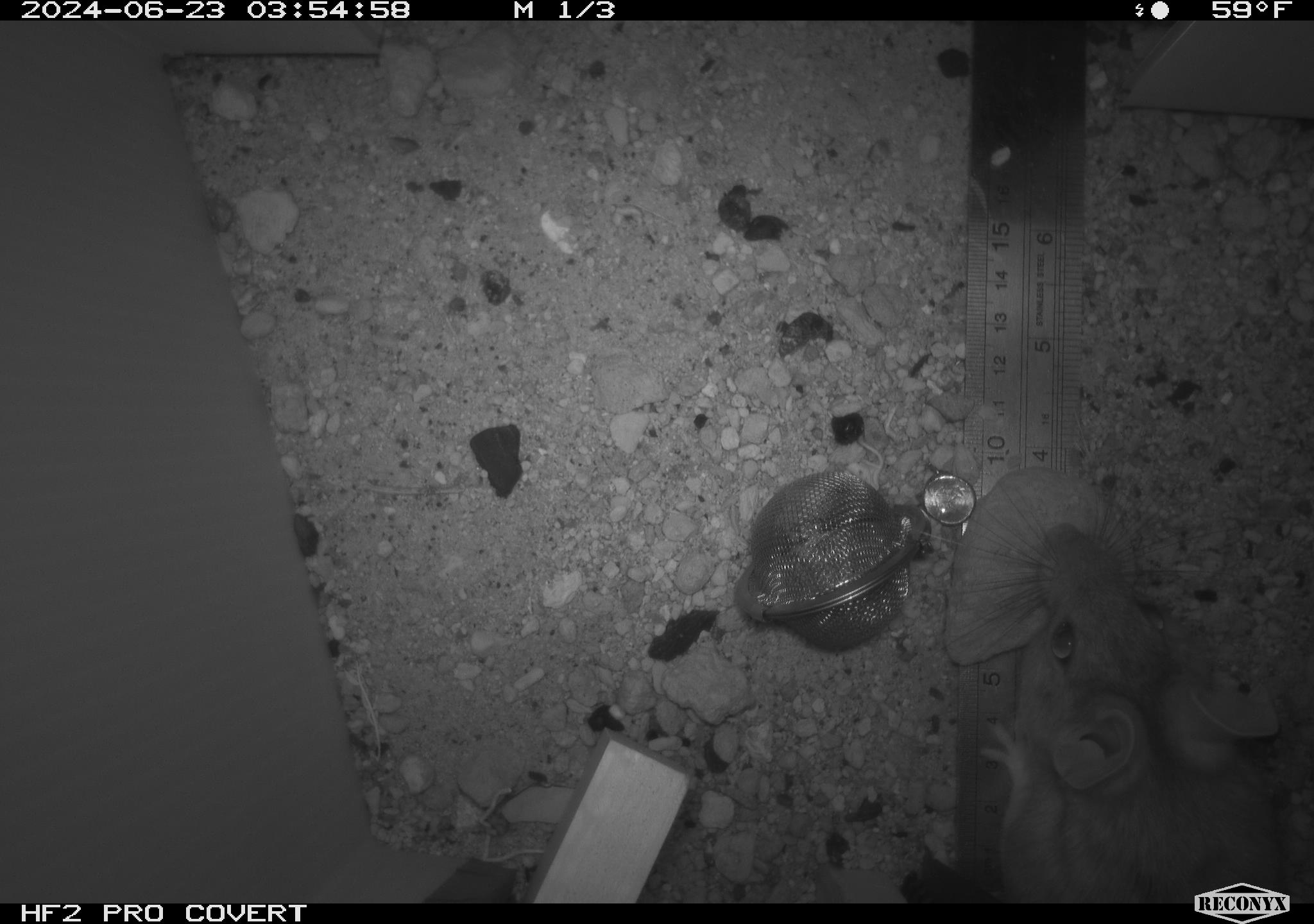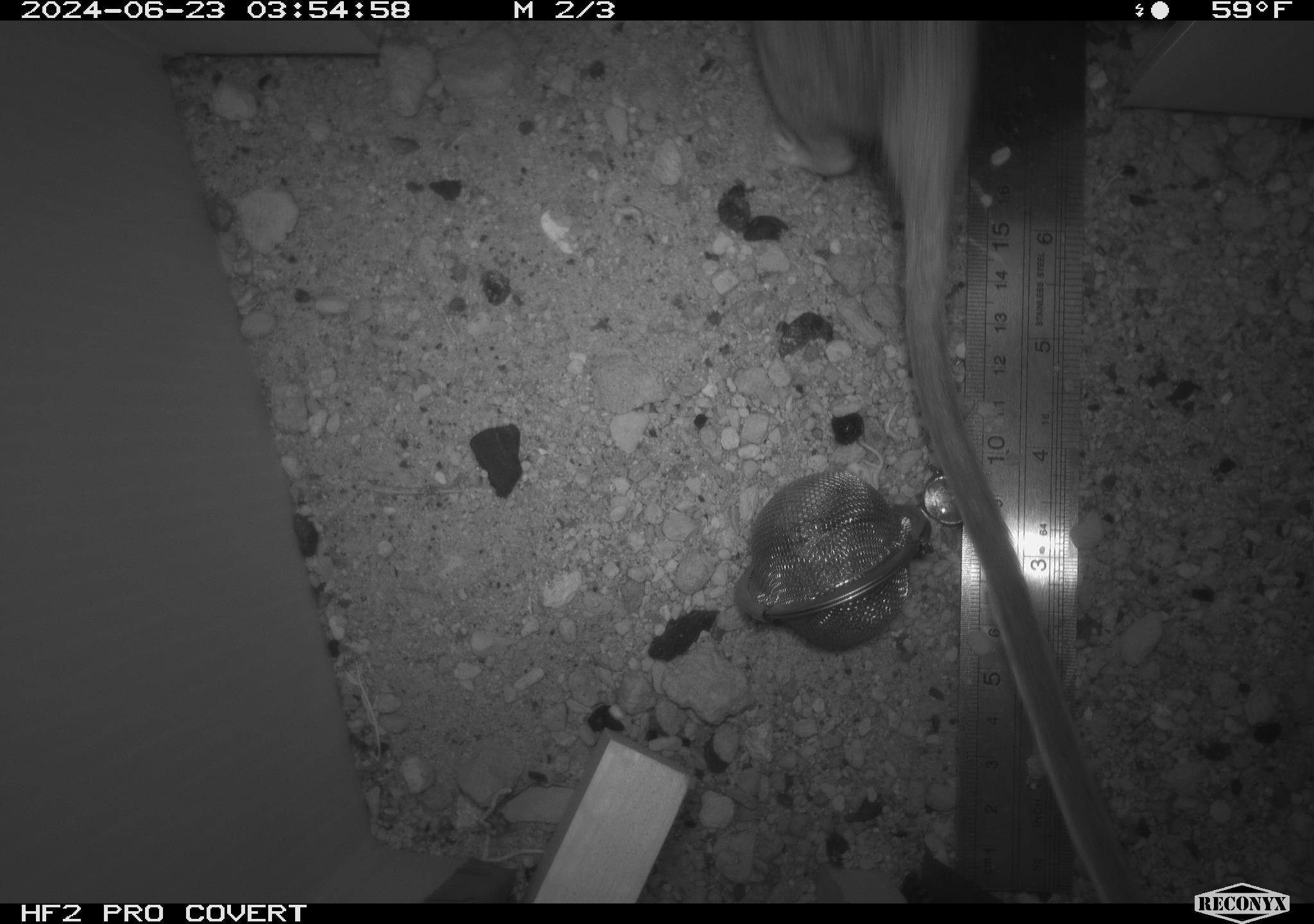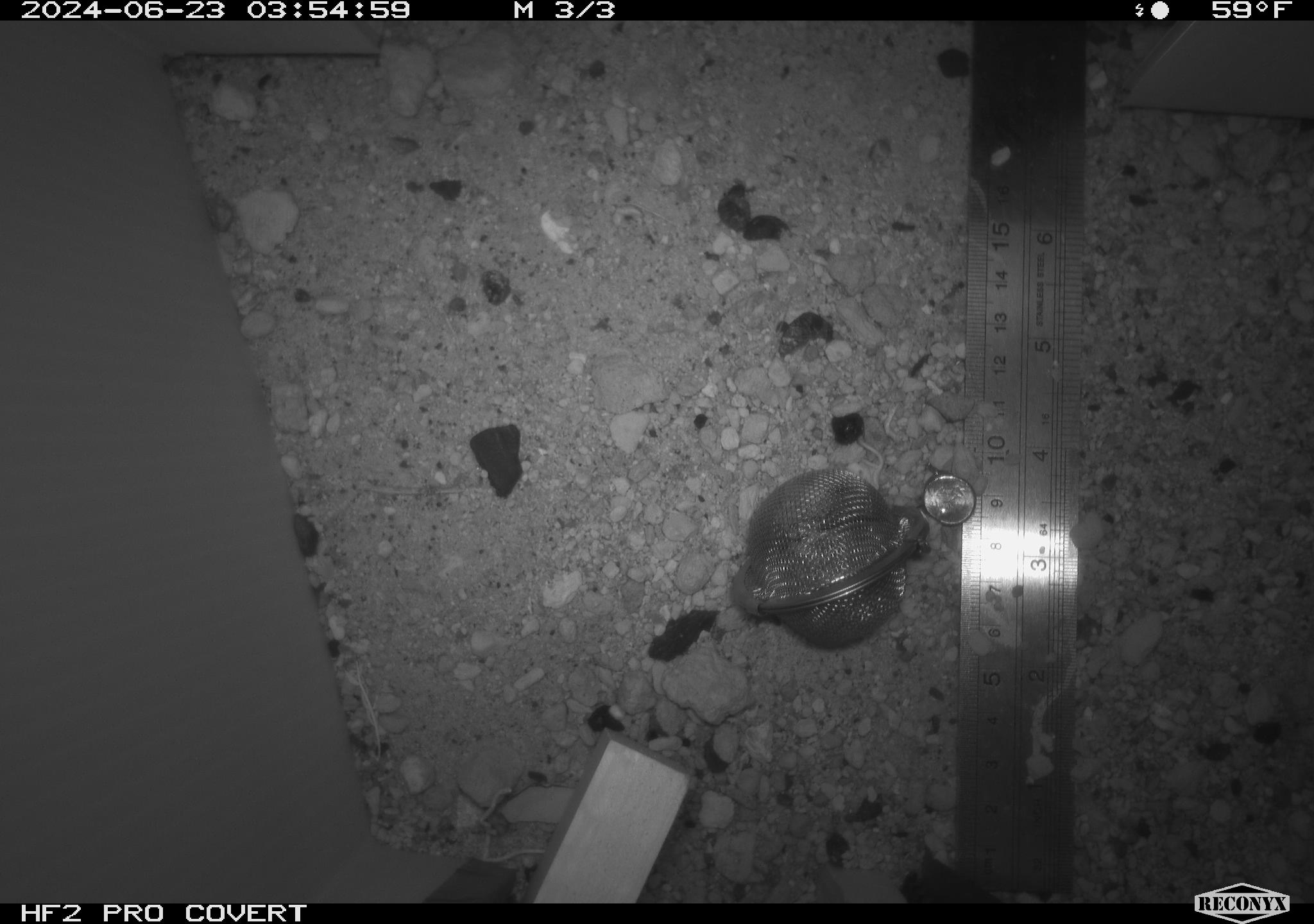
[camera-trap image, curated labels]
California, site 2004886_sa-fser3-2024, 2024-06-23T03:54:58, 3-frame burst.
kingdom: Animalia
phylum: Chordata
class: Mammalia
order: Rodentia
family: Sciuridae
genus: Neotamias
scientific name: Neotamias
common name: western chipmunks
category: neotamias species